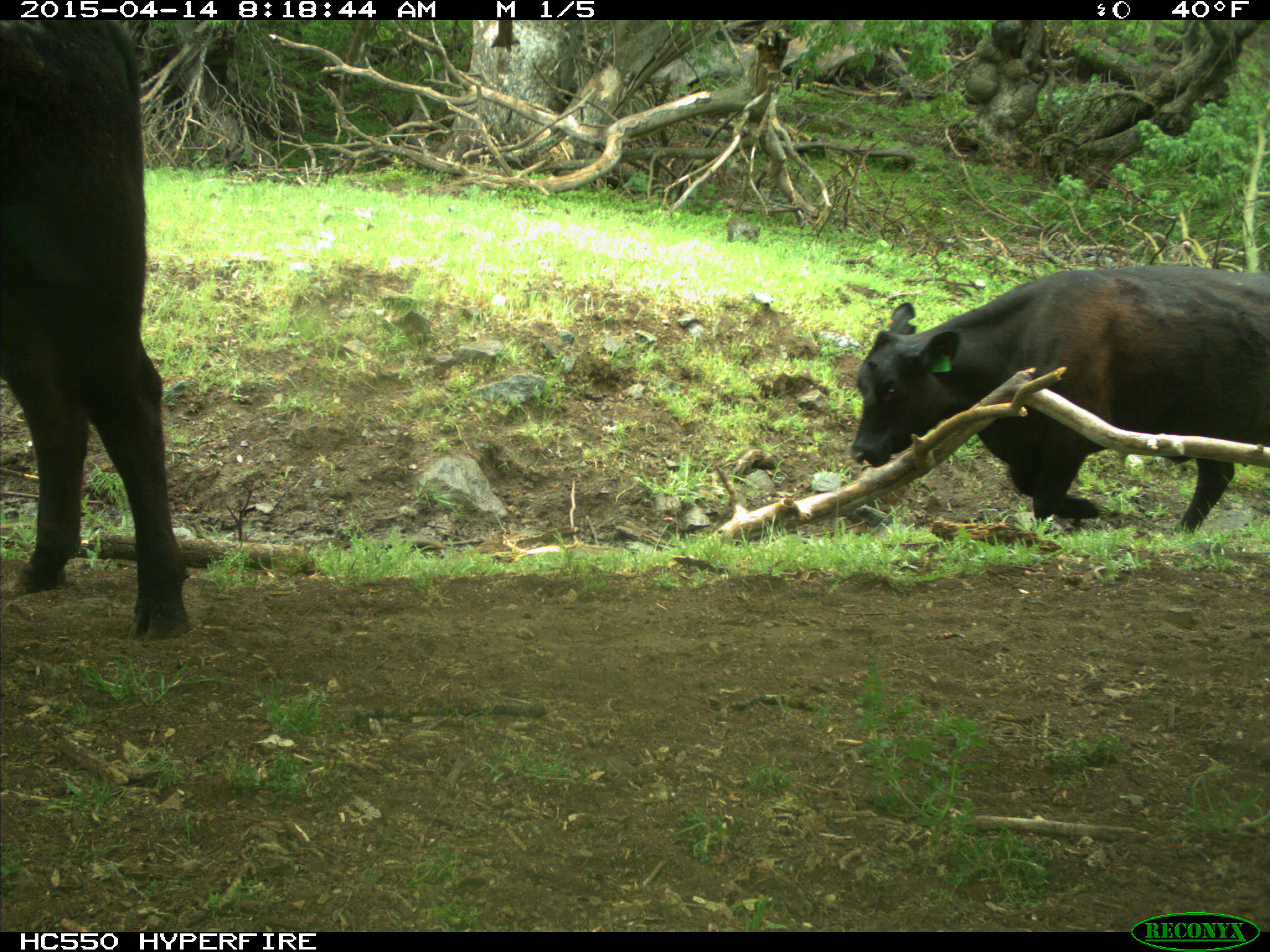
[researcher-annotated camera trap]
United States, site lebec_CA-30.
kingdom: Animalia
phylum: Chordata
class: Mammalia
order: Artiodactyla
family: Bovidae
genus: Bos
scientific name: Bos taurus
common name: domestic cow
Bos taurus (domestic cow).